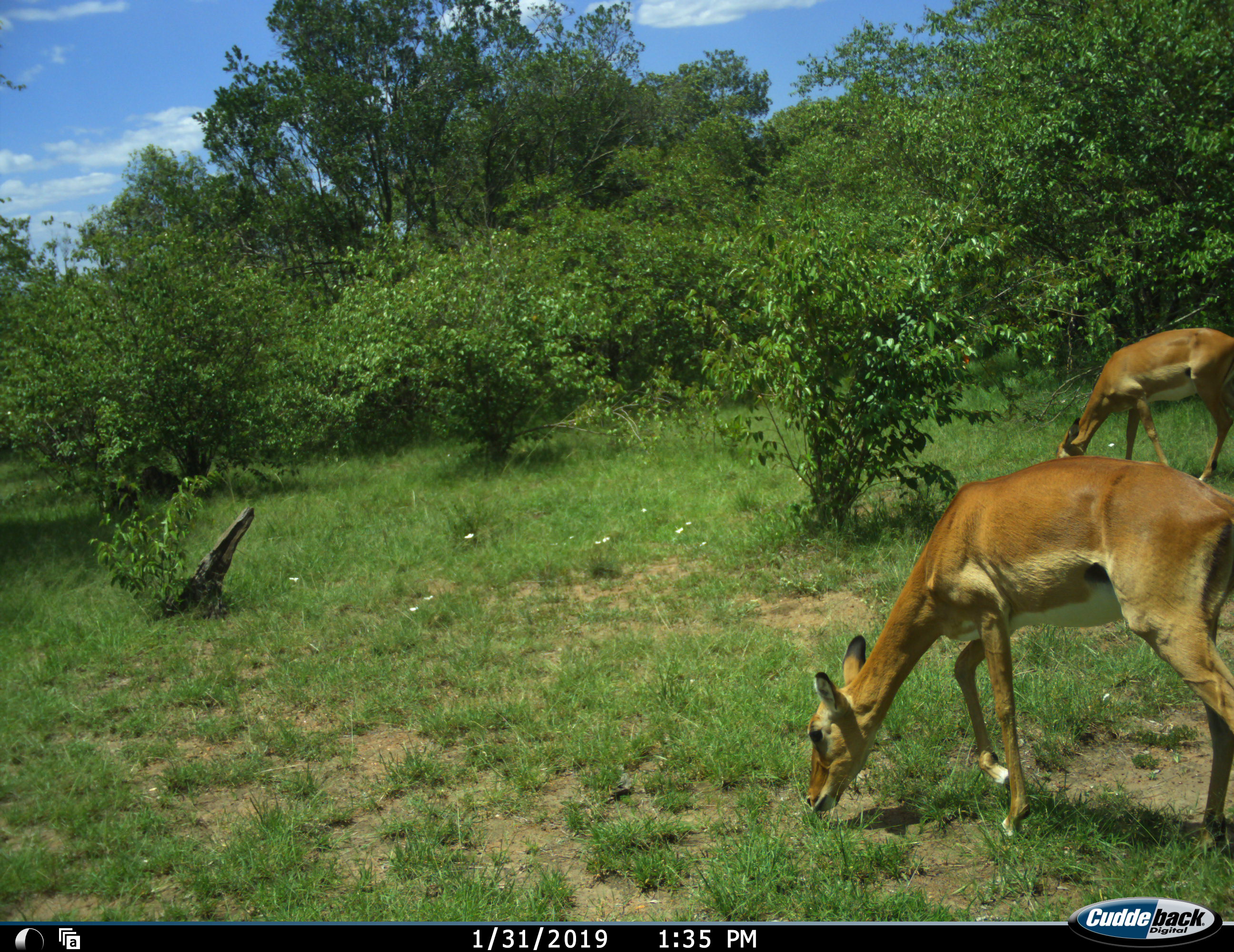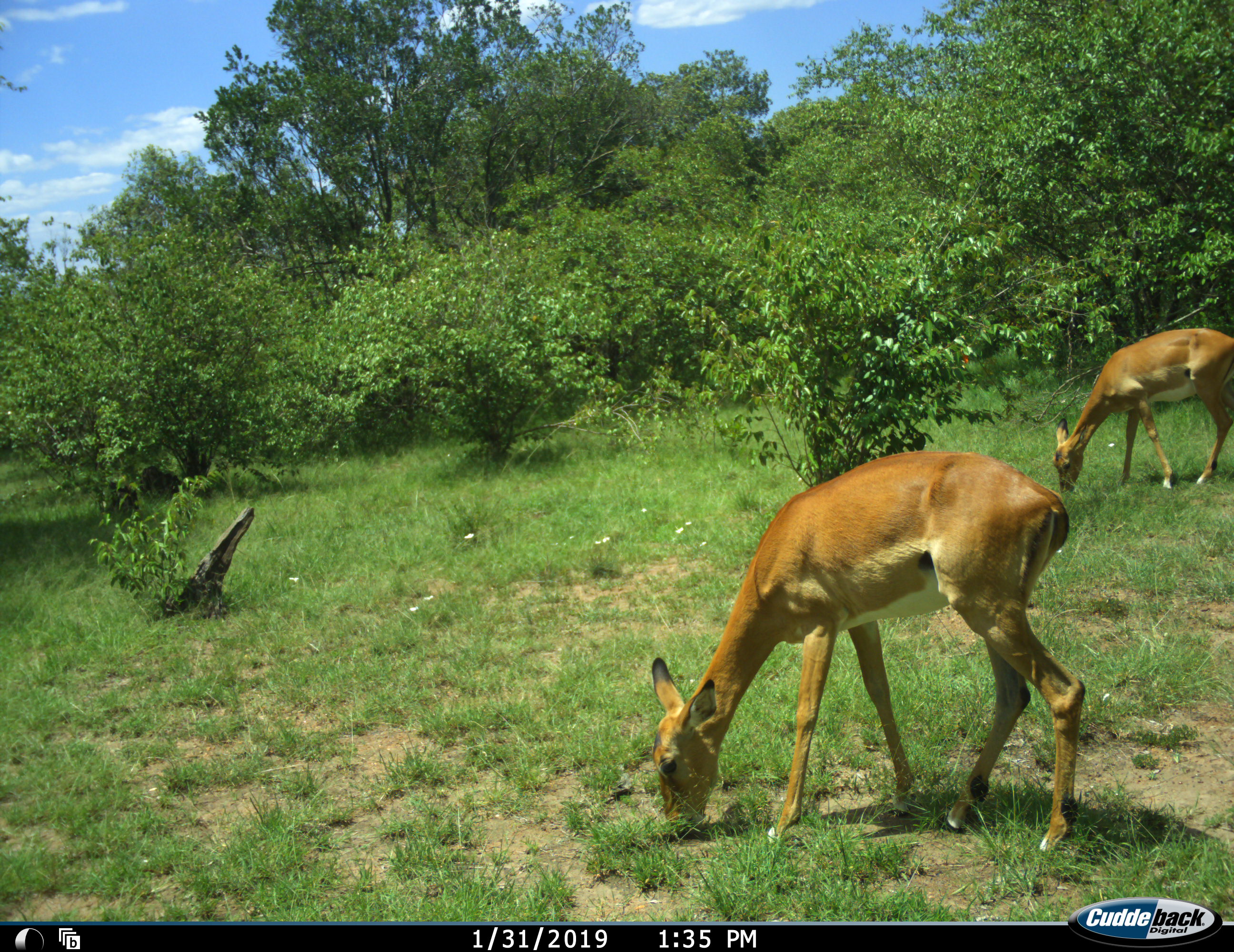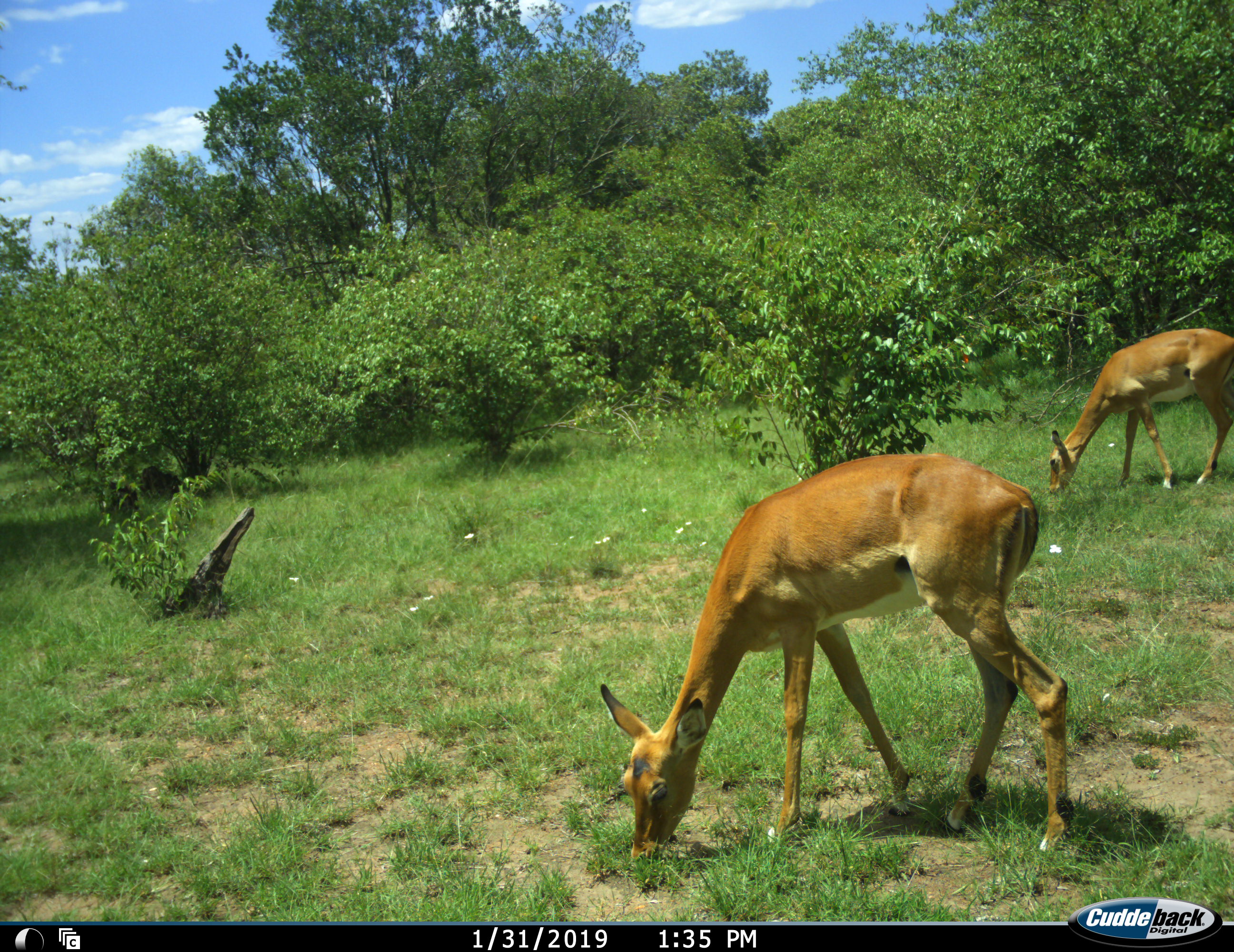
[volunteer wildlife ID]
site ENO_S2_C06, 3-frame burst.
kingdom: Animalia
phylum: Chordata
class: Mammalia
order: Artiodactyla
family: Bovidae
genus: Aepyceros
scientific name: Aepyceros melampus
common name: impala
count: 2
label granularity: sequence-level